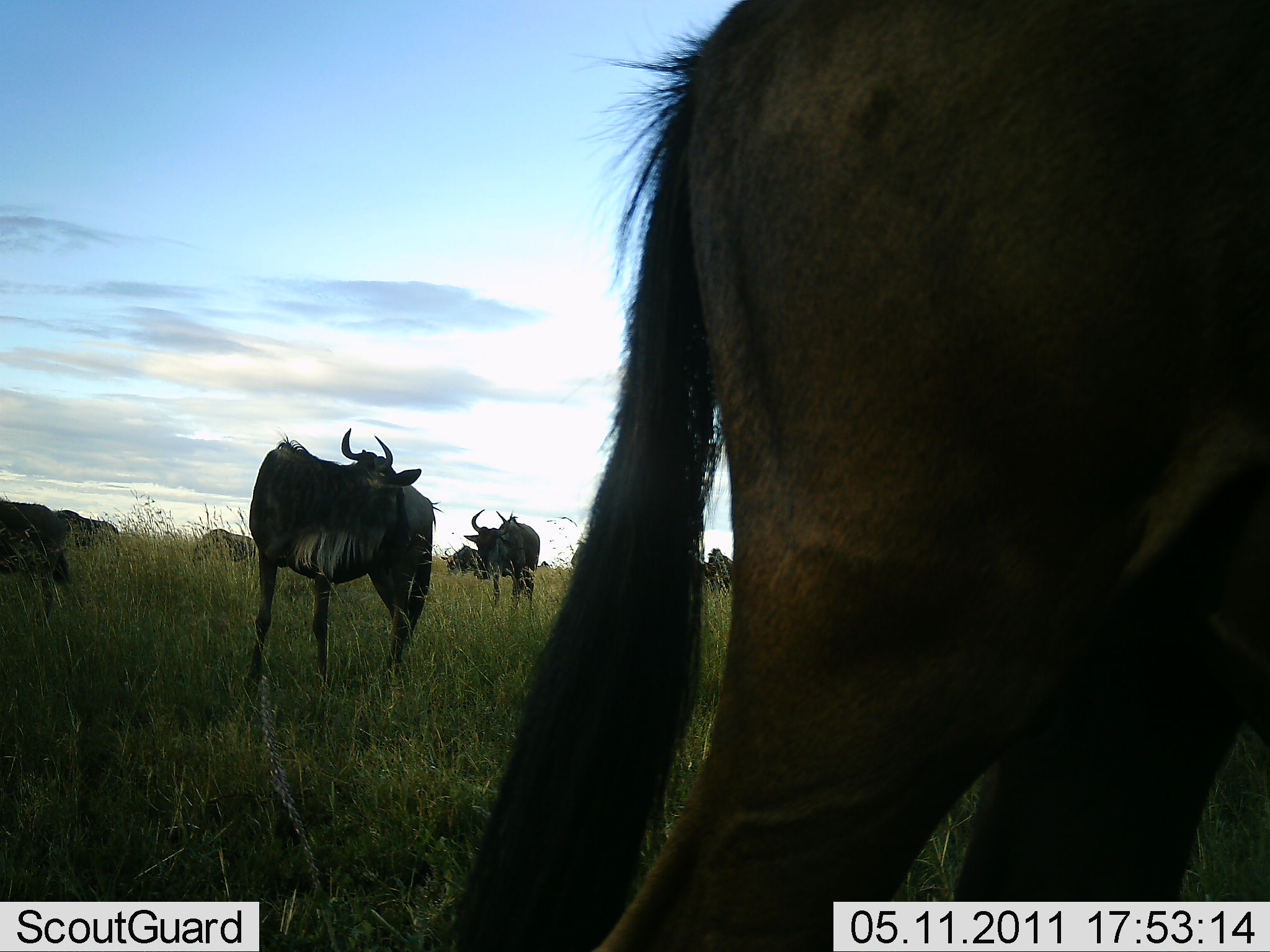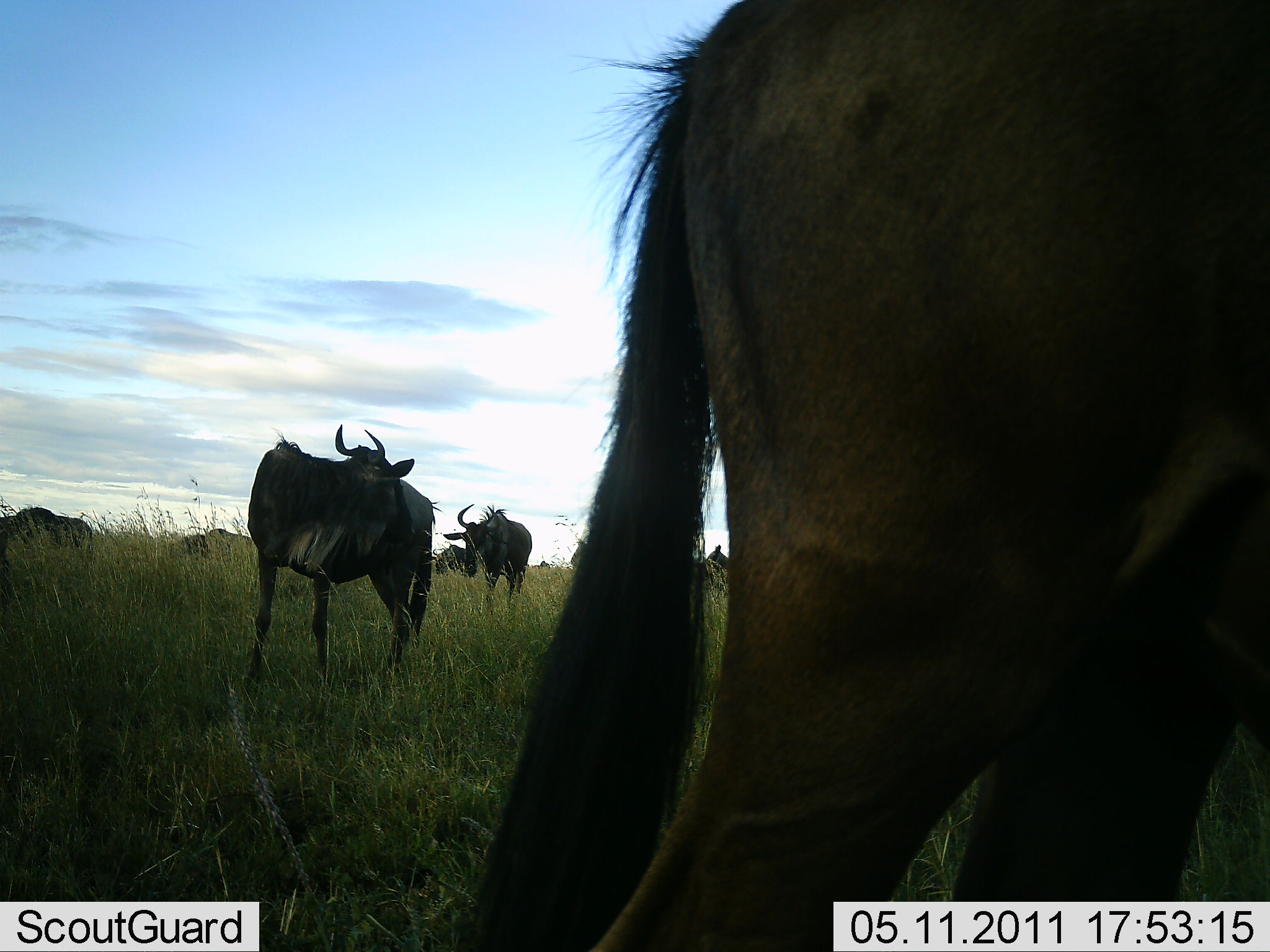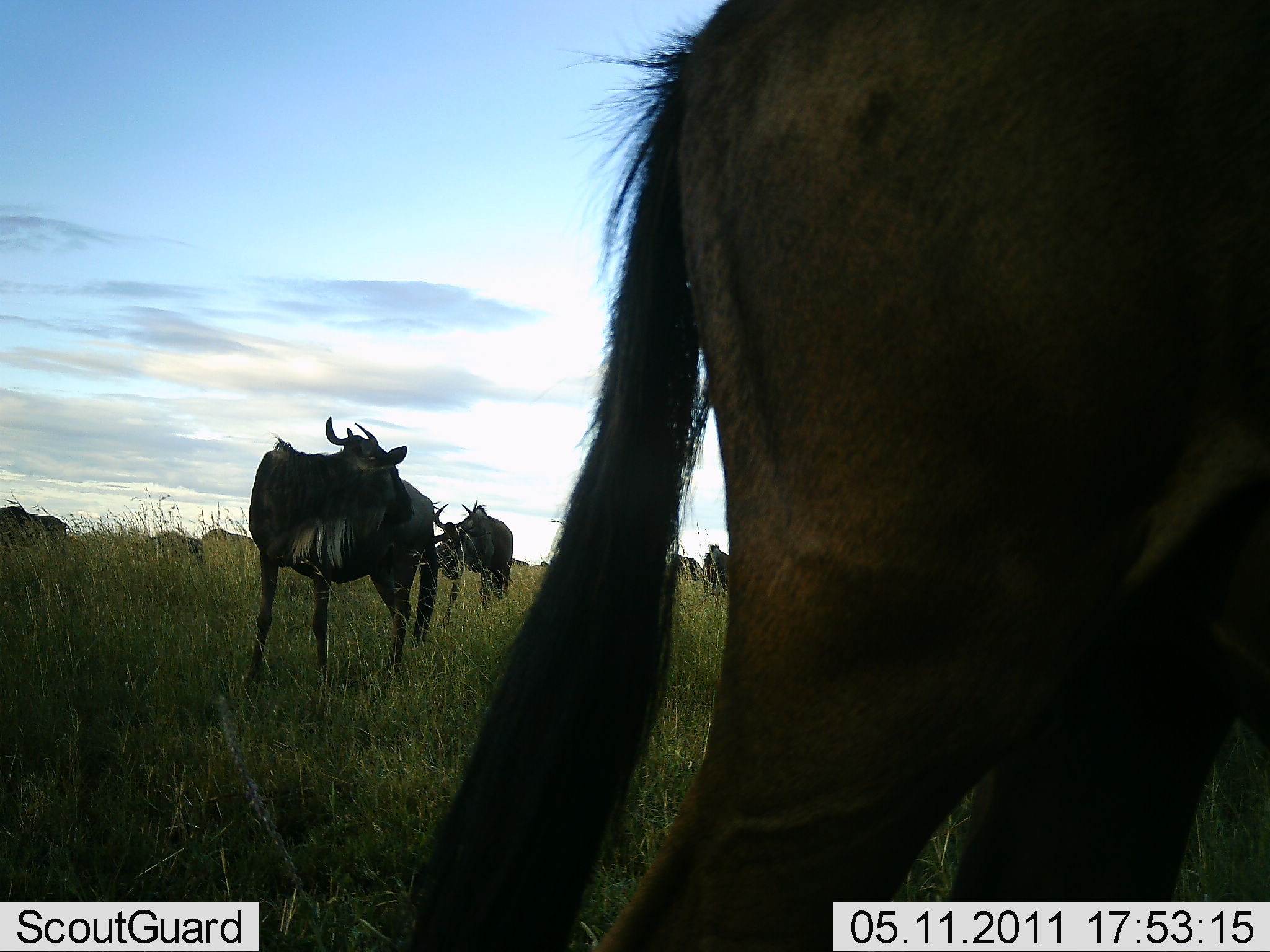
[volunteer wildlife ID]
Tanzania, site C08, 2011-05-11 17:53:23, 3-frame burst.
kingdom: Animalia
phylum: Chordata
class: Mammalia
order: Artiodactyla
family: Bovidae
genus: Connochaetes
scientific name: Connochaetes taurinus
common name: blue wildebeest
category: wildebeest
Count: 8.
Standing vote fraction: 50%.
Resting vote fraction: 0%.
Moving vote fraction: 50%.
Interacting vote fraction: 0%.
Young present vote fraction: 0%.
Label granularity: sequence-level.